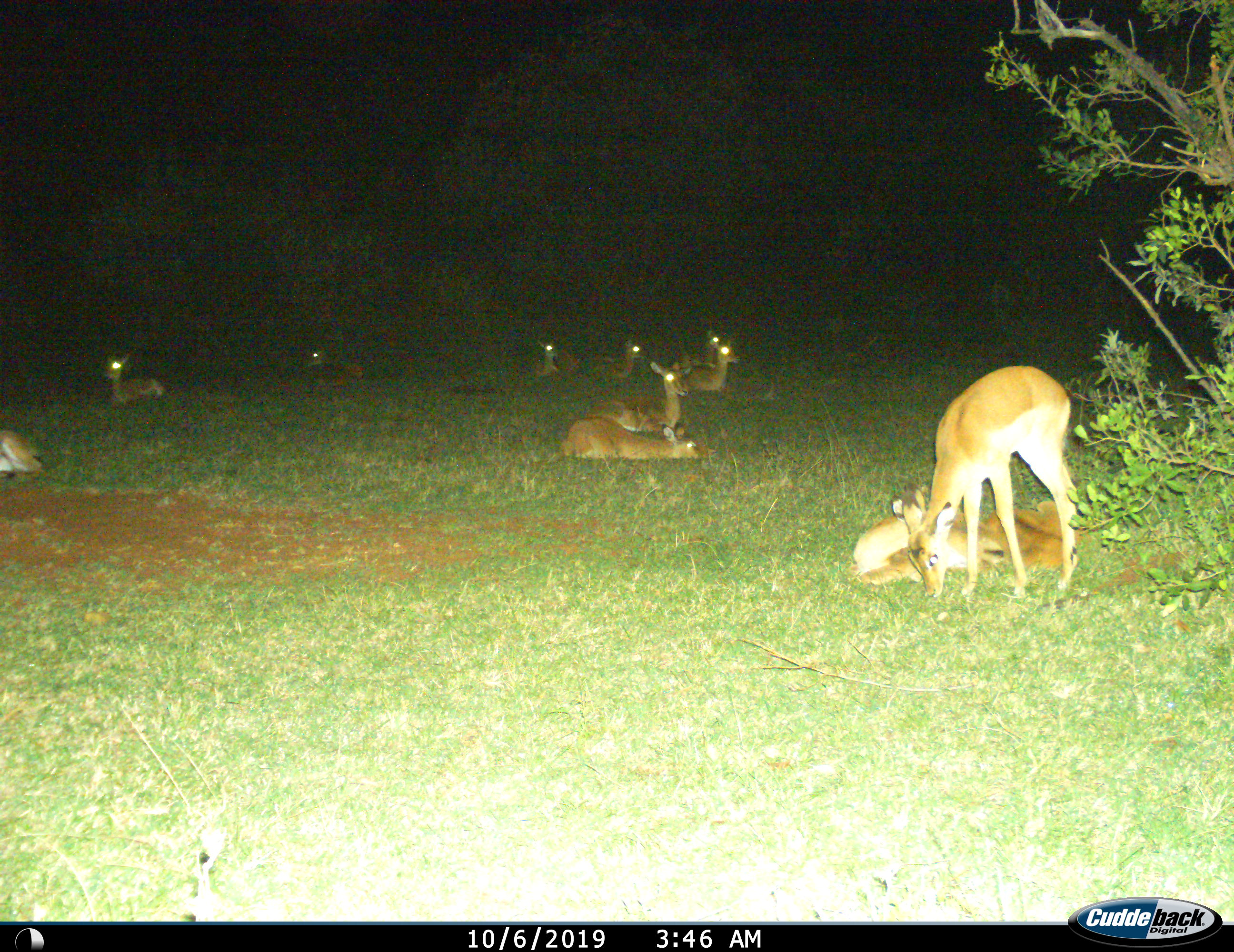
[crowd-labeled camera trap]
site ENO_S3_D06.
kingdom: Animalia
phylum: Chordata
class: Mammalia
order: Artiodactyla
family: Bovidae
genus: Aepyceros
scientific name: Aepyceros melampus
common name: impala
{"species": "impala (Aepyceros melampus)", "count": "11-50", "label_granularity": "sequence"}